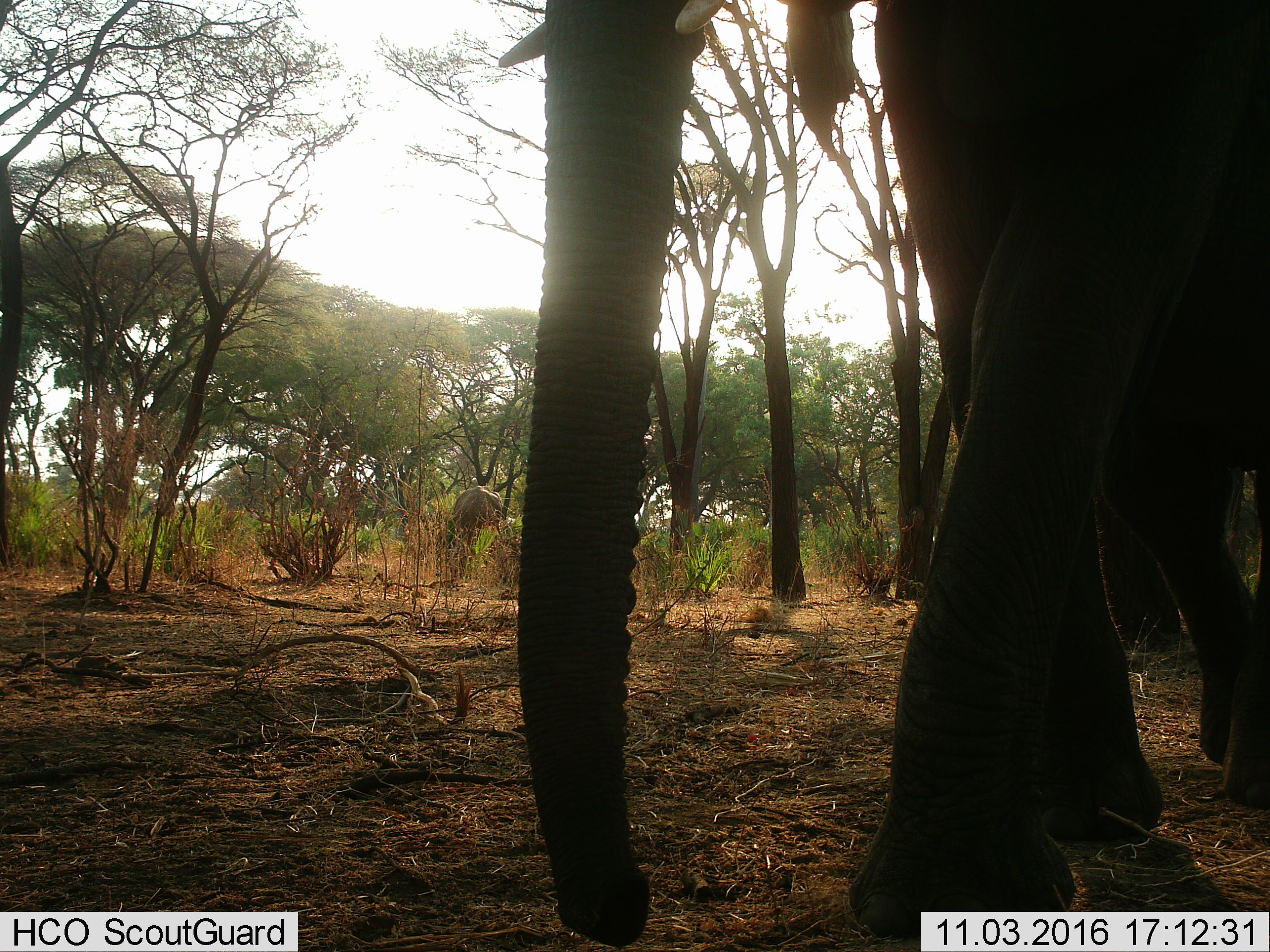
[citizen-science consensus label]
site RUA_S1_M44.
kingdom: Animalia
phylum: Chordata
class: Mammalia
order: Proboscidea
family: Elephantidae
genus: Loxodonta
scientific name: Loxodonta africana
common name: african bush elephant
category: elephant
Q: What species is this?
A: Elephant (african bush elephant) (Loxodonta africana).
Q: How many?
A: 2.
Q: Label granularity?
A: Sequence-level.